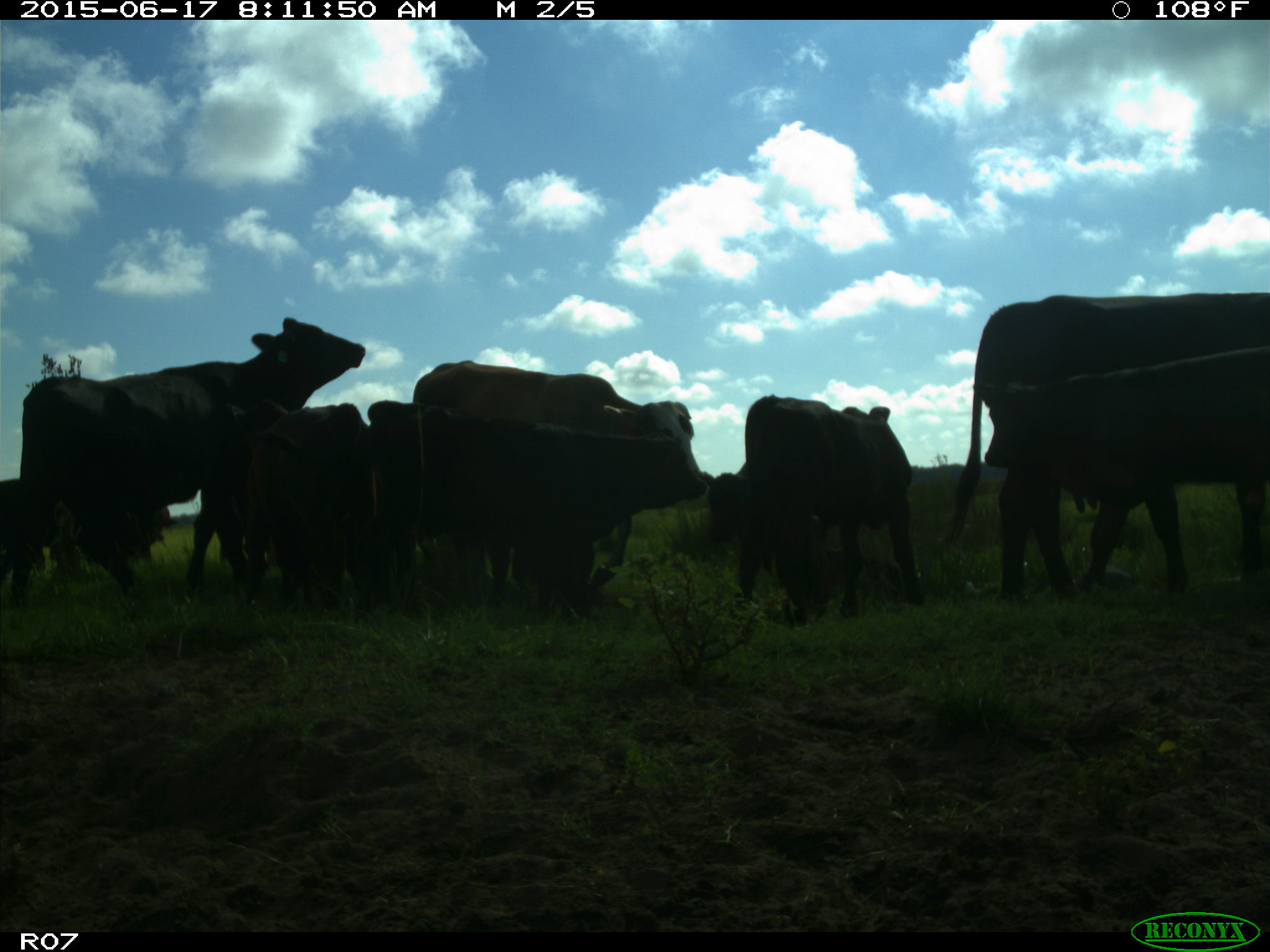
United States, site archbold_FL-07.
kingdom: Animalia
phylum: Chordata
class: Mammalia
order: Artiodactyla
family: Bovidae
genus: Bos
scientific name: Bos taurus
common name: domestic cow